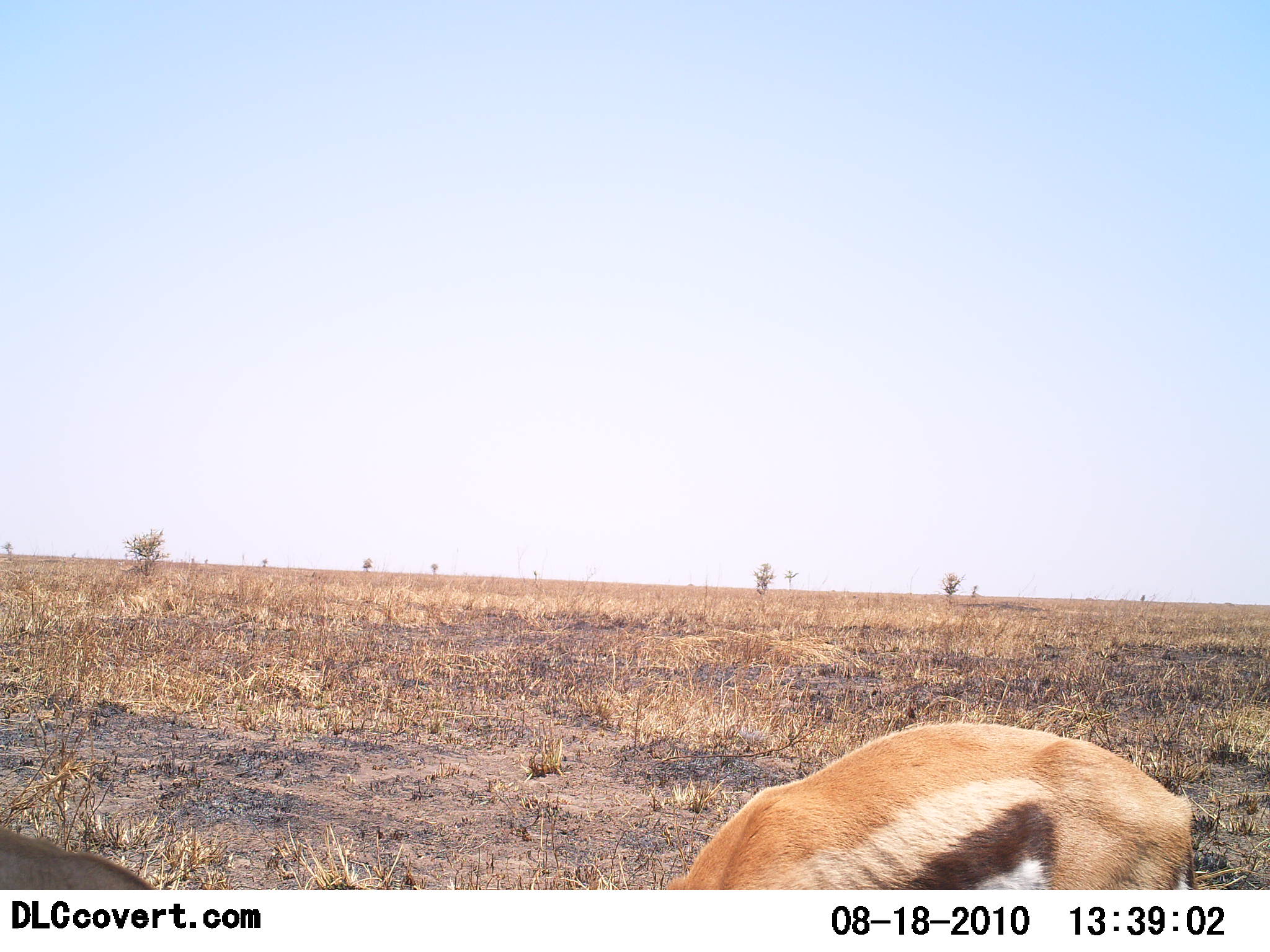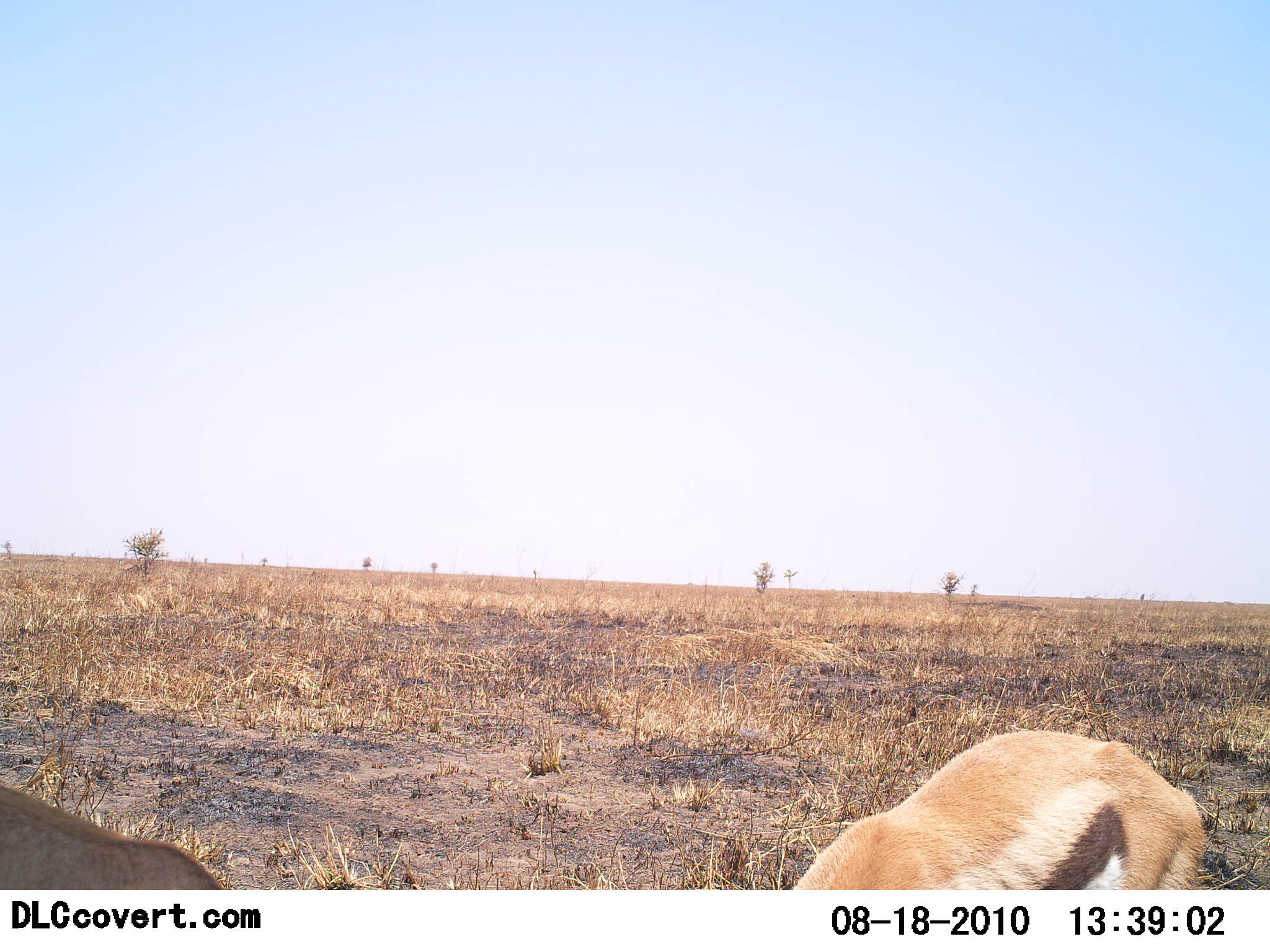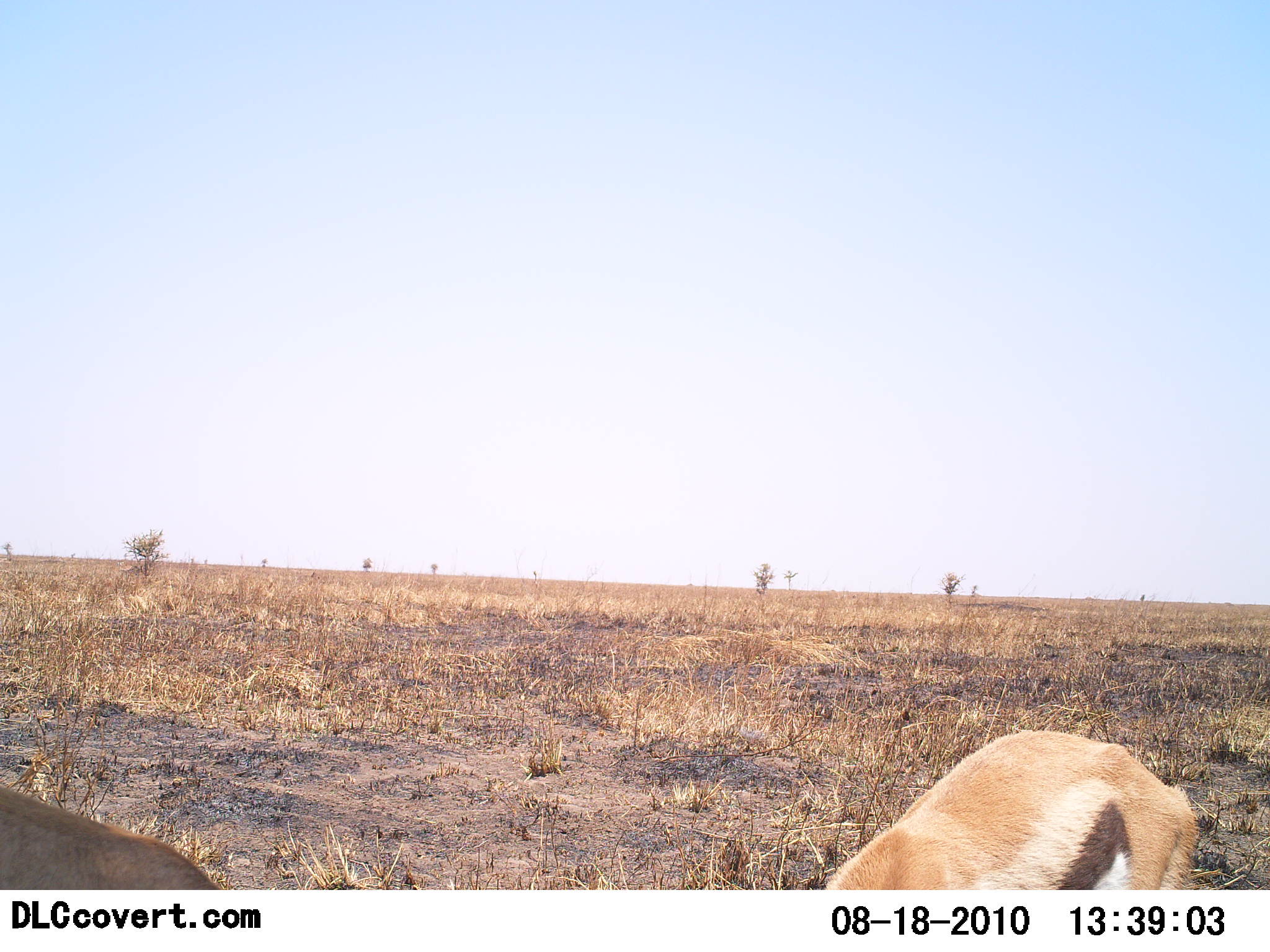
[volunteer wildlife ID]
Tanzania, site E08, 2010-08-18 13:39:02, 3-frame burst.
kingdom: Animalia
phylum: Chordata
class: Mammalia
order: Artiodactyla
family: Bovidae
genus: Eudorcas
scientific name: Eudorcas thomsonii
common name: thomson's gazelle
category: gazellethomsons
Gazellethomsons (thomson's gazelle) (Eudorcas thomsonii), count 2. Behavior (volunteer vote fractions): standing 44%, resting 0%, moving 0%, interacting 6%. Young present (vote fraction): 0%. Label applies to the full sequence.